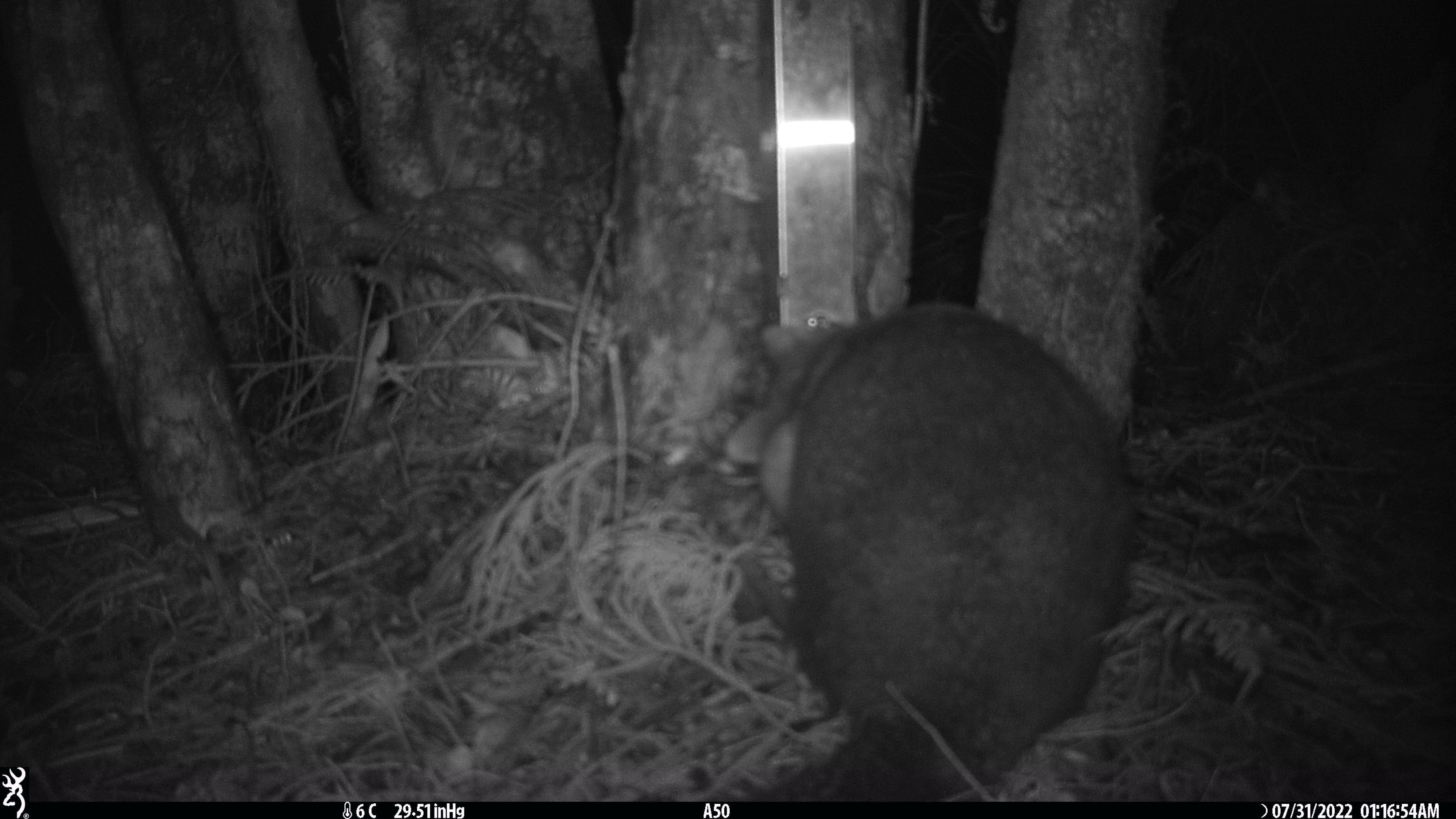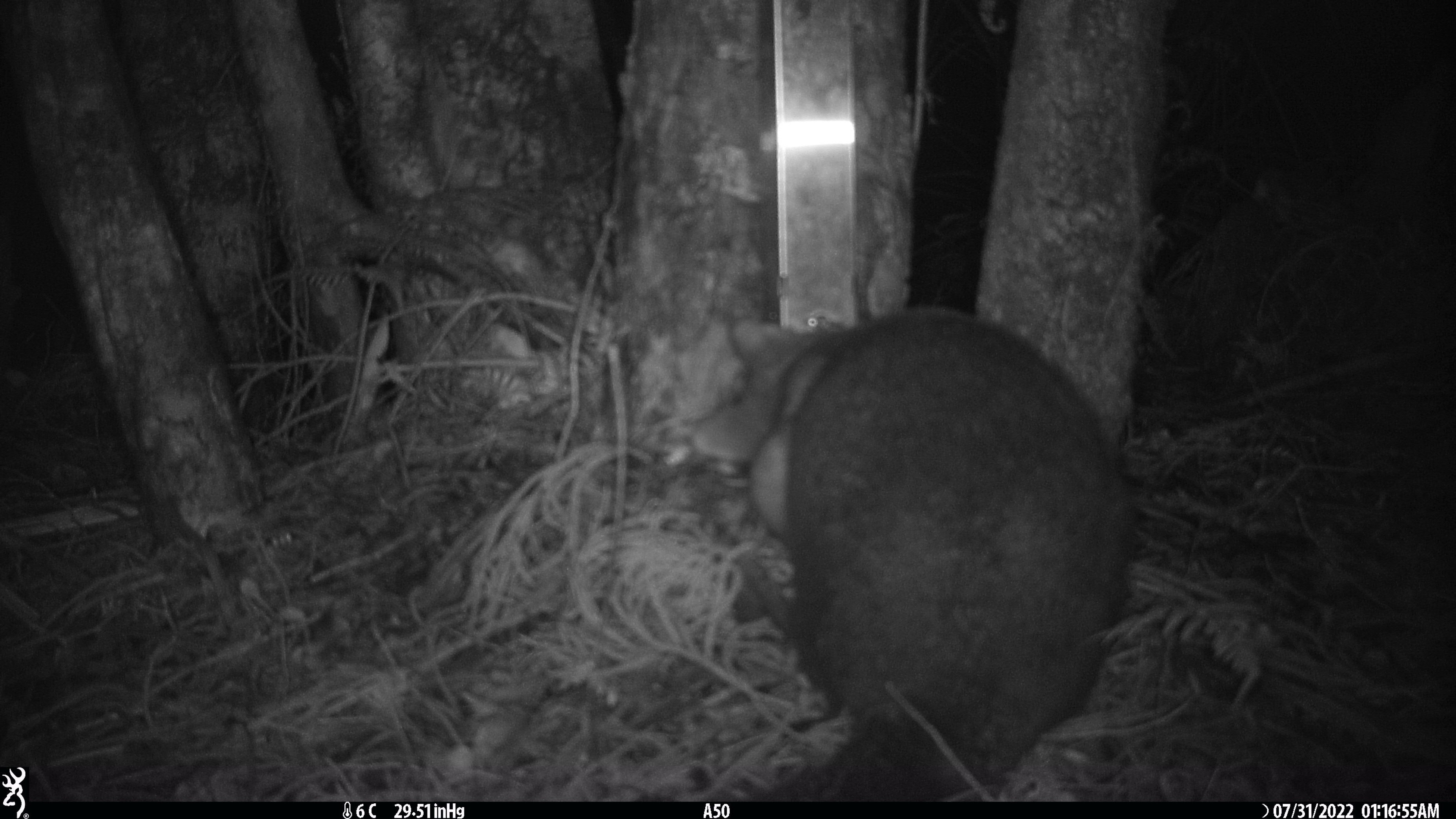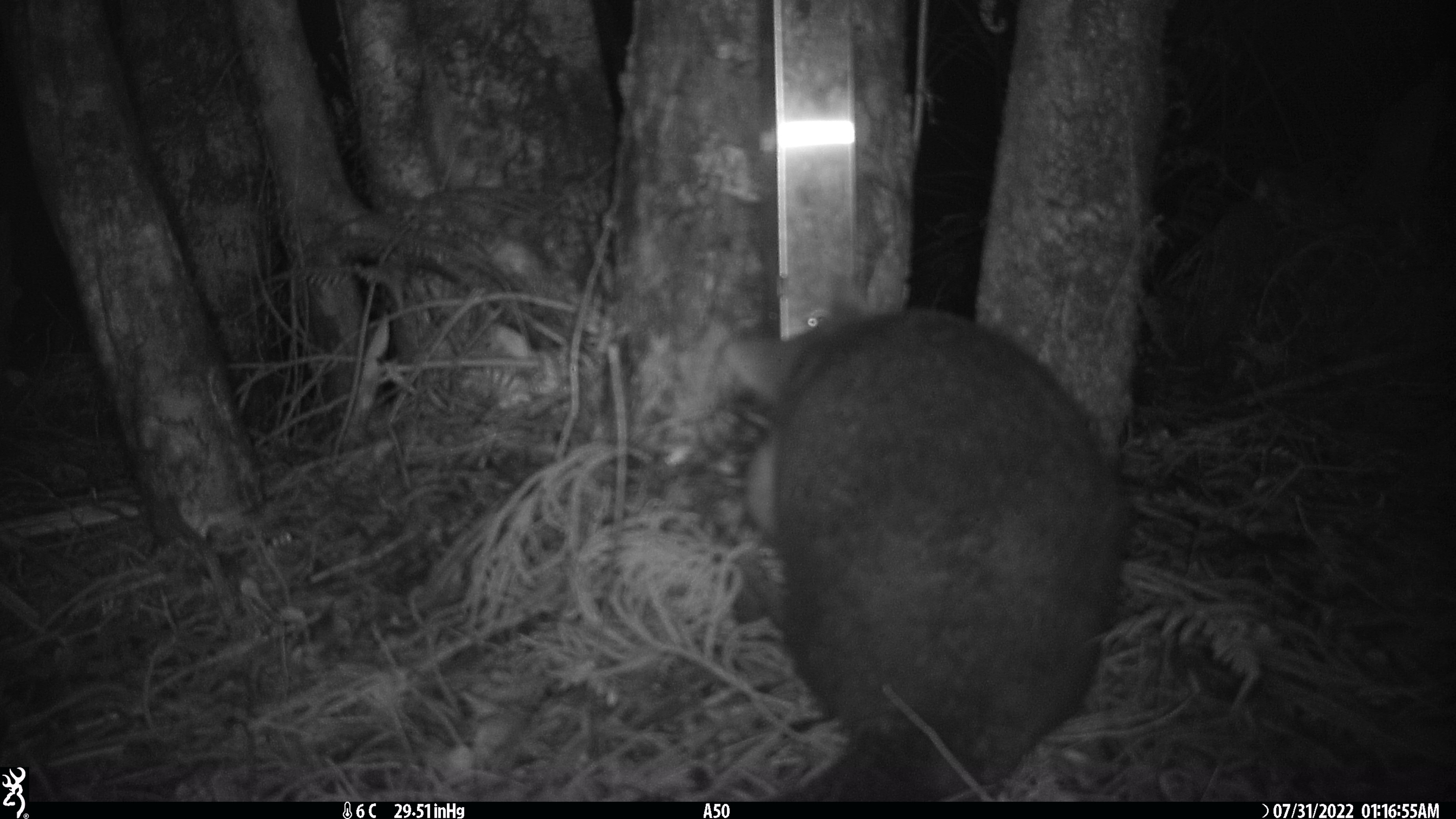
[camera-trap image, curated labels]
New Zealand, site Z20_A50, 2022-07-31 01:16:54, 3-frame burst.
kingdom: Animalia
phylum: Chordata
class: Mammalia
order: Diprotodontia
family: Phalangeridae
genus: Trichosurus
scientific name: Trichosurus vulpecula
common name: common brushtail possum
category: possum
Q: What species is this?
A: Possum (common brushtail possum) (Trichosurus vulpecula).